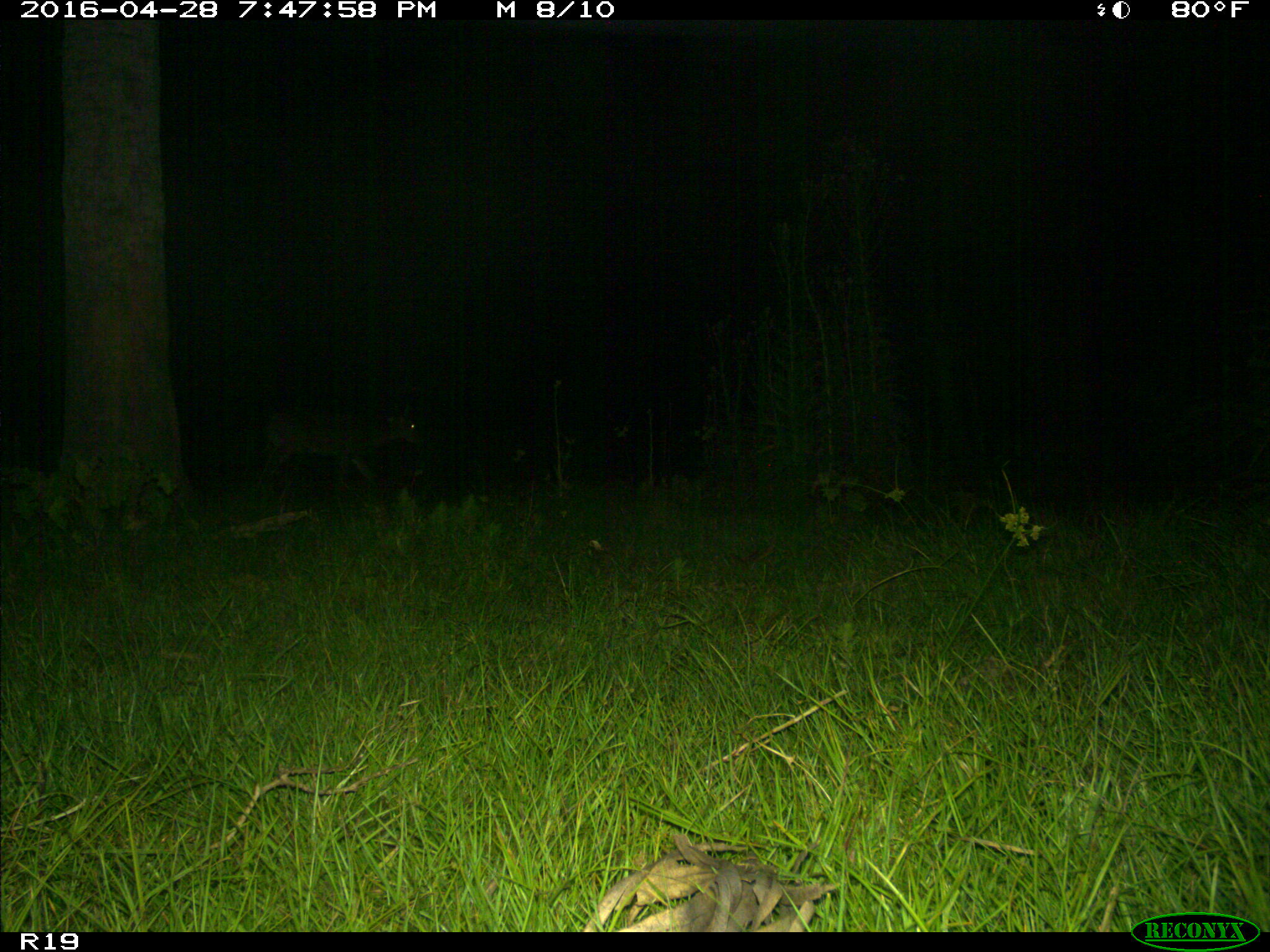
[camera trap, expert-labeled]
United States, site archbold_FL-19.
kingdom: Animalia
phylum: Chordata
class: Mammalia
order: Artiodactyla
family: Bovidae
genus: Bos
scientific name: Bos taurus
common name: domestic cow